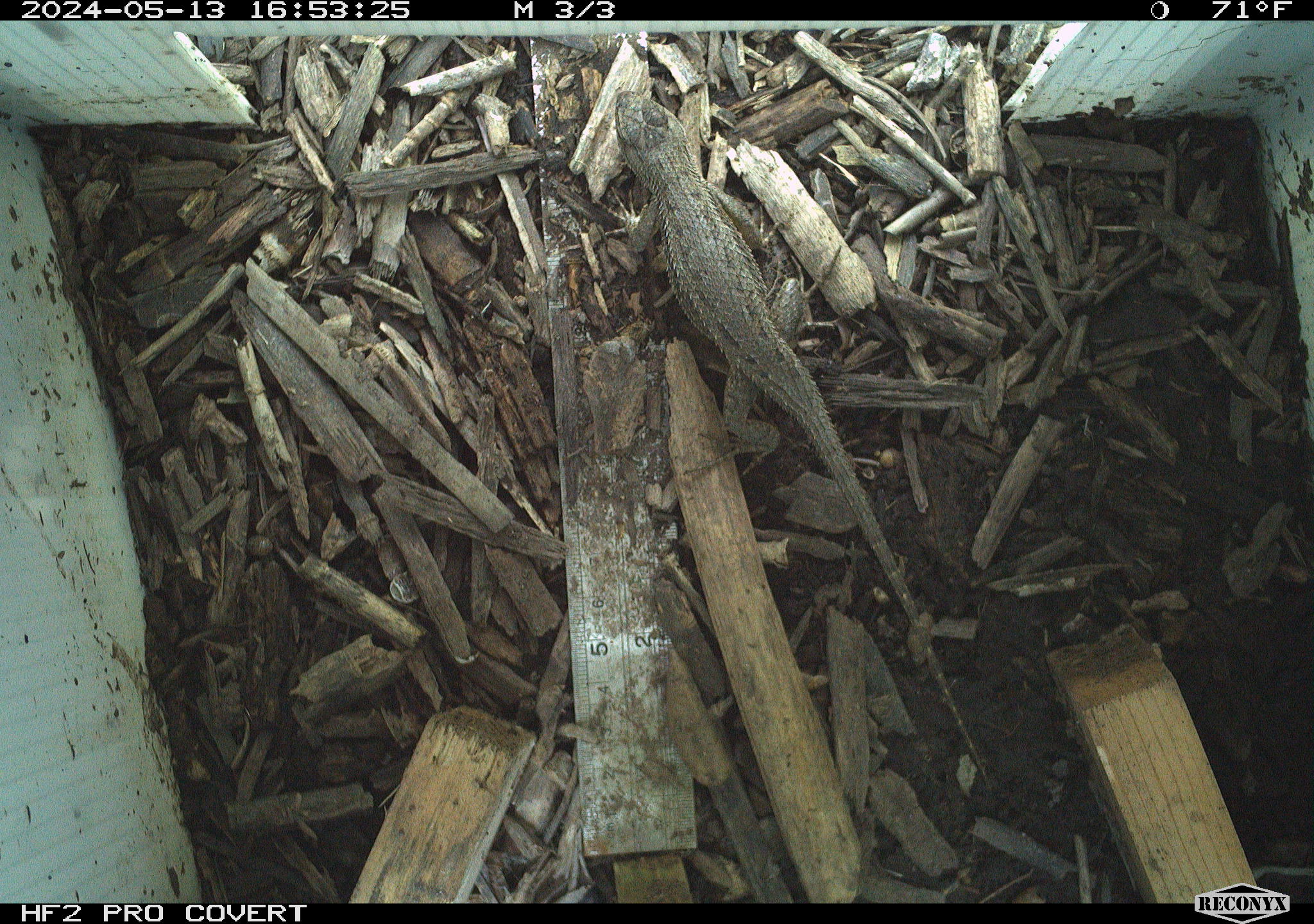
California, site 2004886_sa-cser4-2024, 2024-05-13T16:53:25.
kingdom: Animalia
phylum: Chordata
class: Reptilia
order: Squamata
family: Phrynosomatidae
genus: Sceloporus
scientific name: Sceloporus occidentalis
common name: western fence lizard